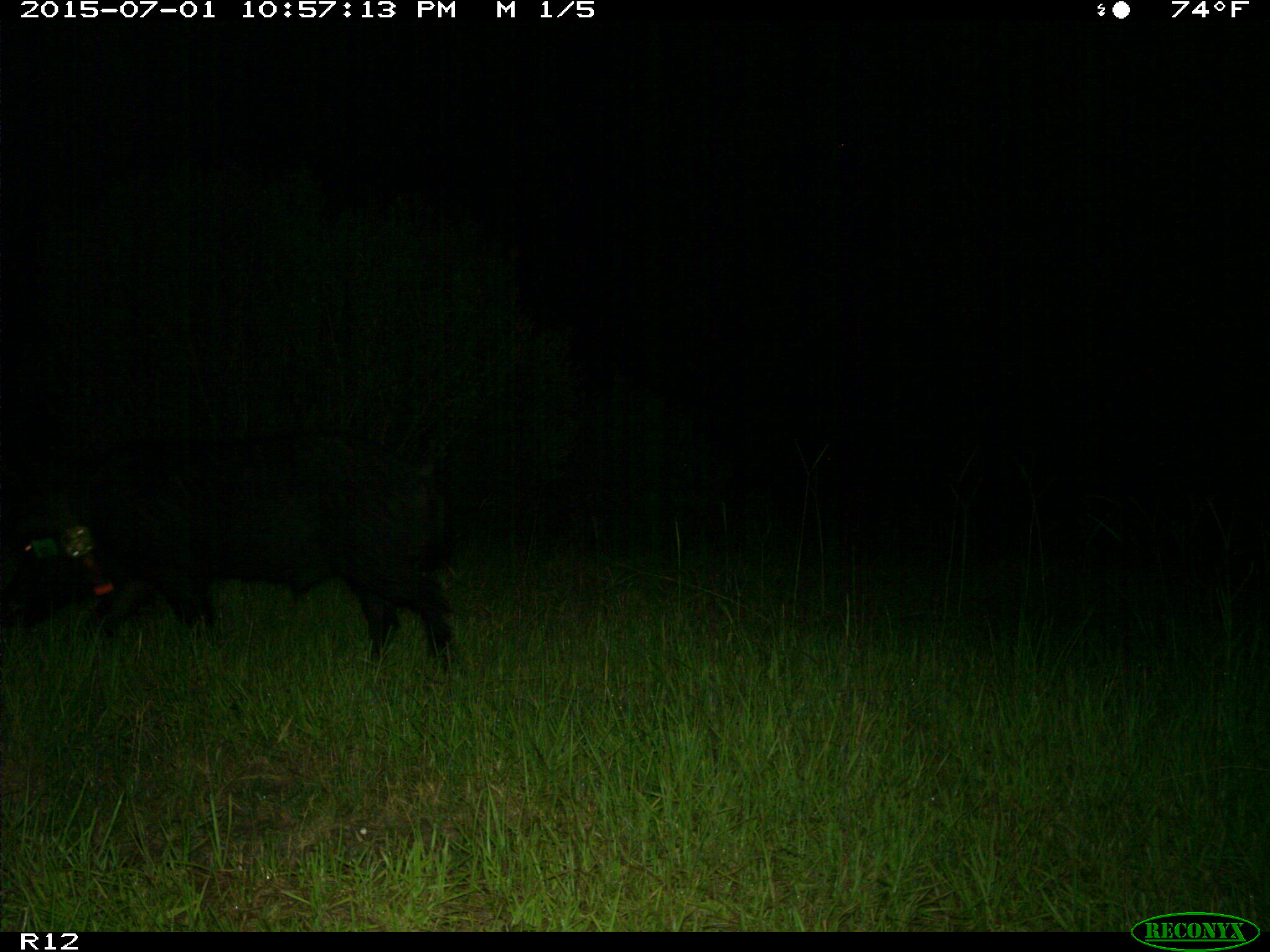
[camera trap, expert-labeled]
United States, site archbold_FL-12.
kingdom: Animalia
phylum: Chordata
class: Mammalia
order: Artiodactyla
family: Suidae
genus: Sus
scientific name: Sus scrofa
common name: wild boar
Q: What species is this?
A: Sus scrofa (wild boar).